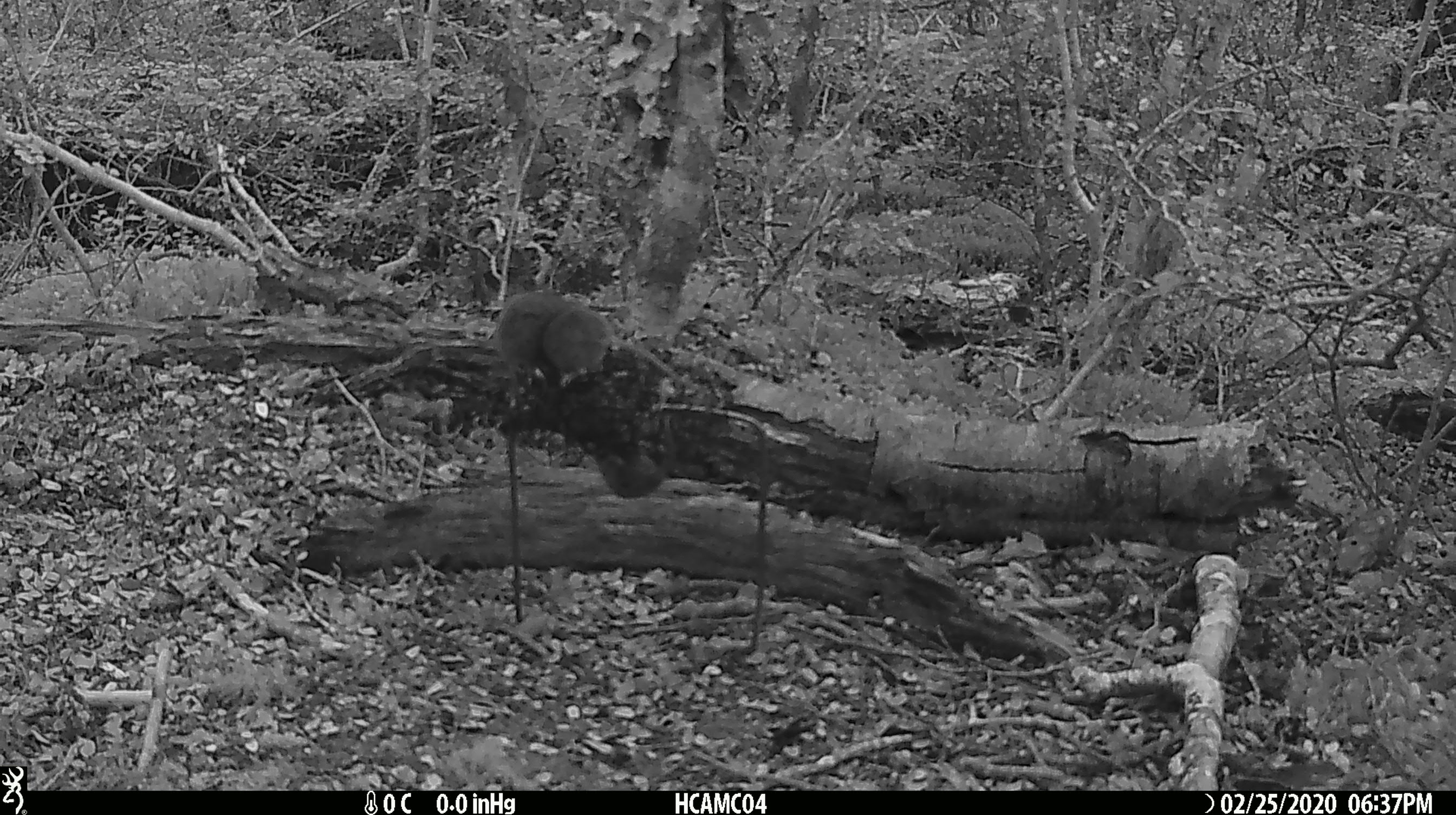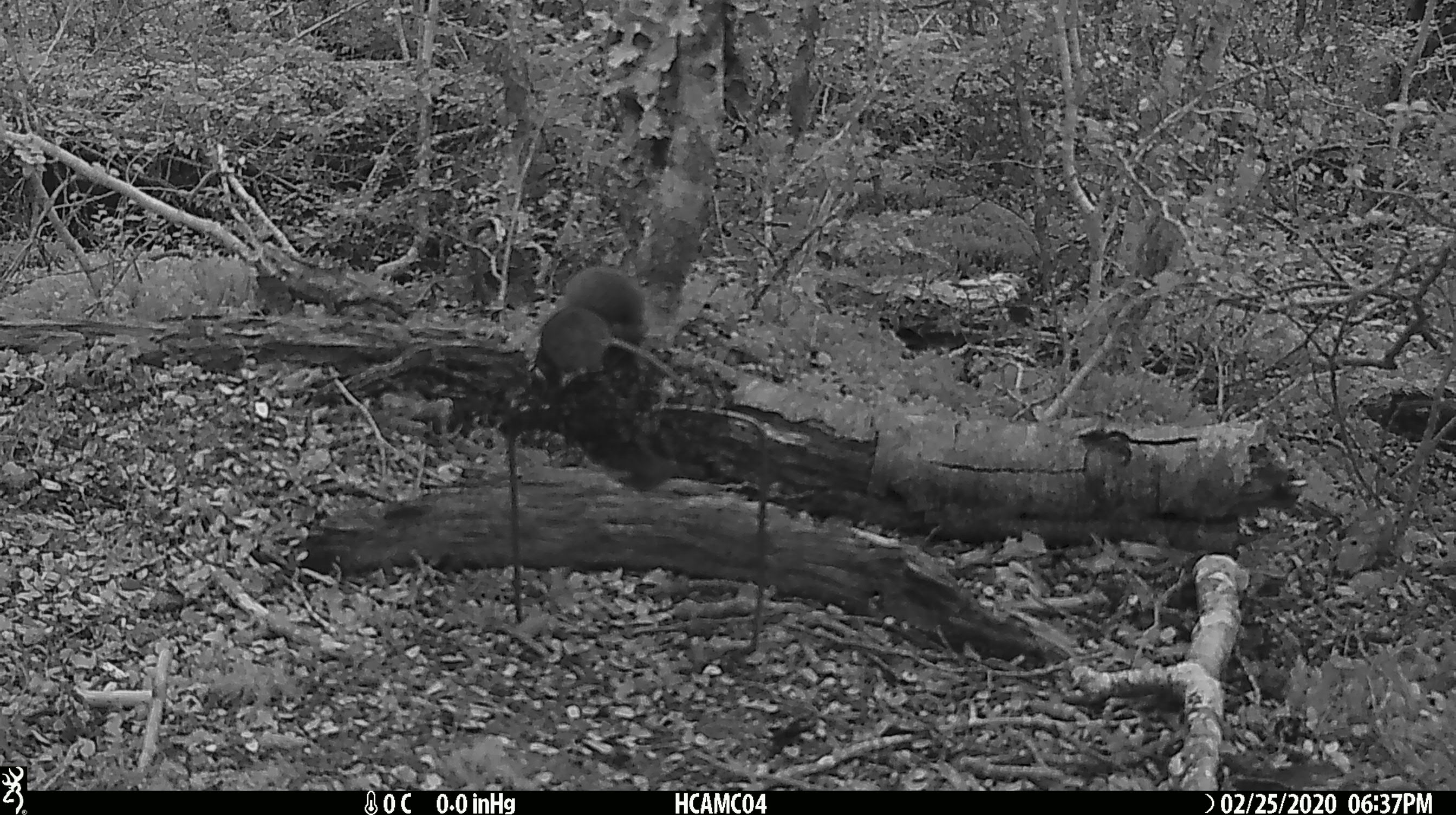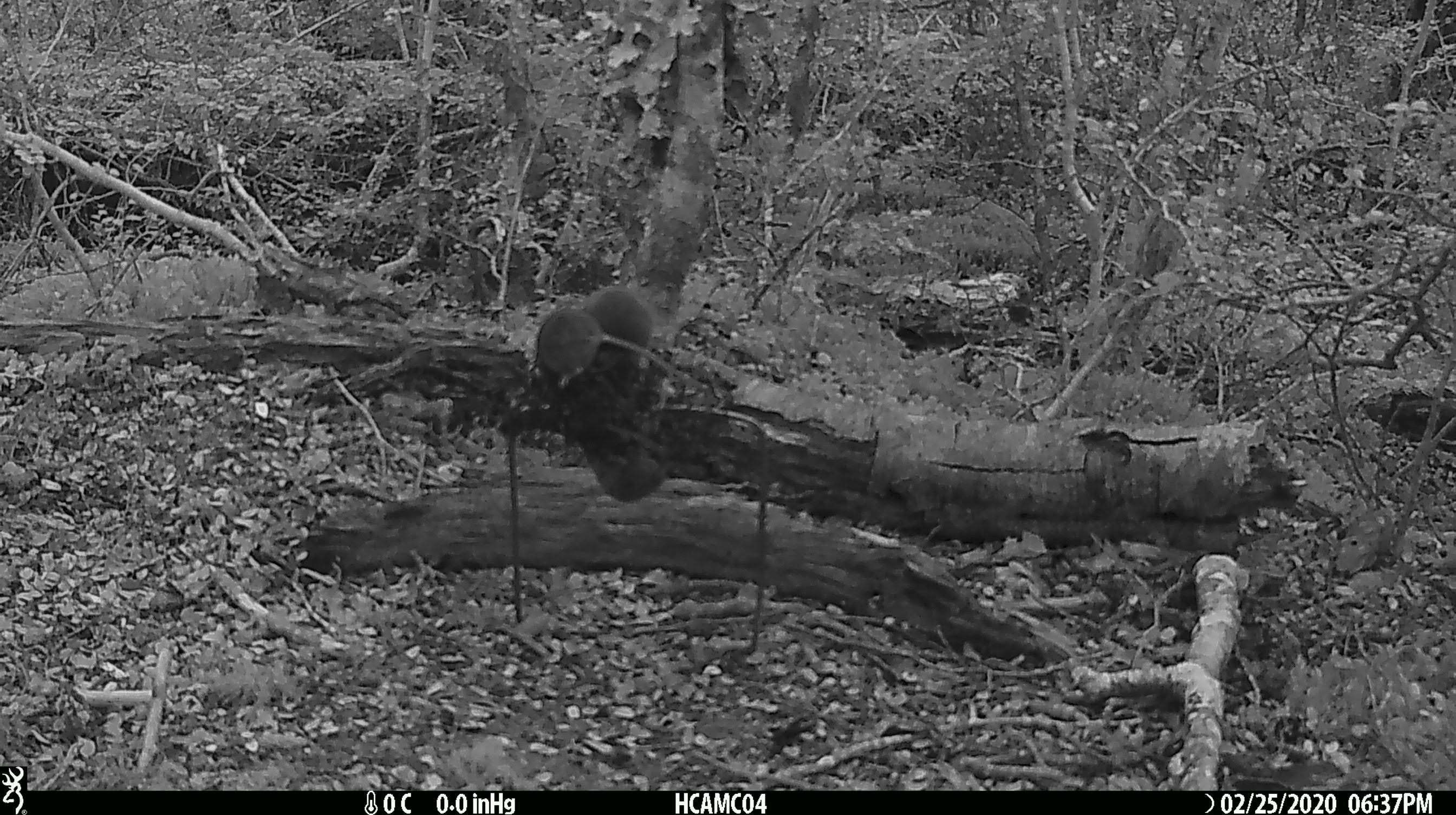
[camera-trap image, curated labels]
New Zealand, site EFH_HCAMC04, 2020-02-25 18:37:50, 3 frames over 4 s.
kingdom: Animalia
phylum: Chordata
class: Mammalia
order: Rodentia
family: Muridae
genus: Mus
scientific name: Mus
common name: mouse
Mouse (Mus).